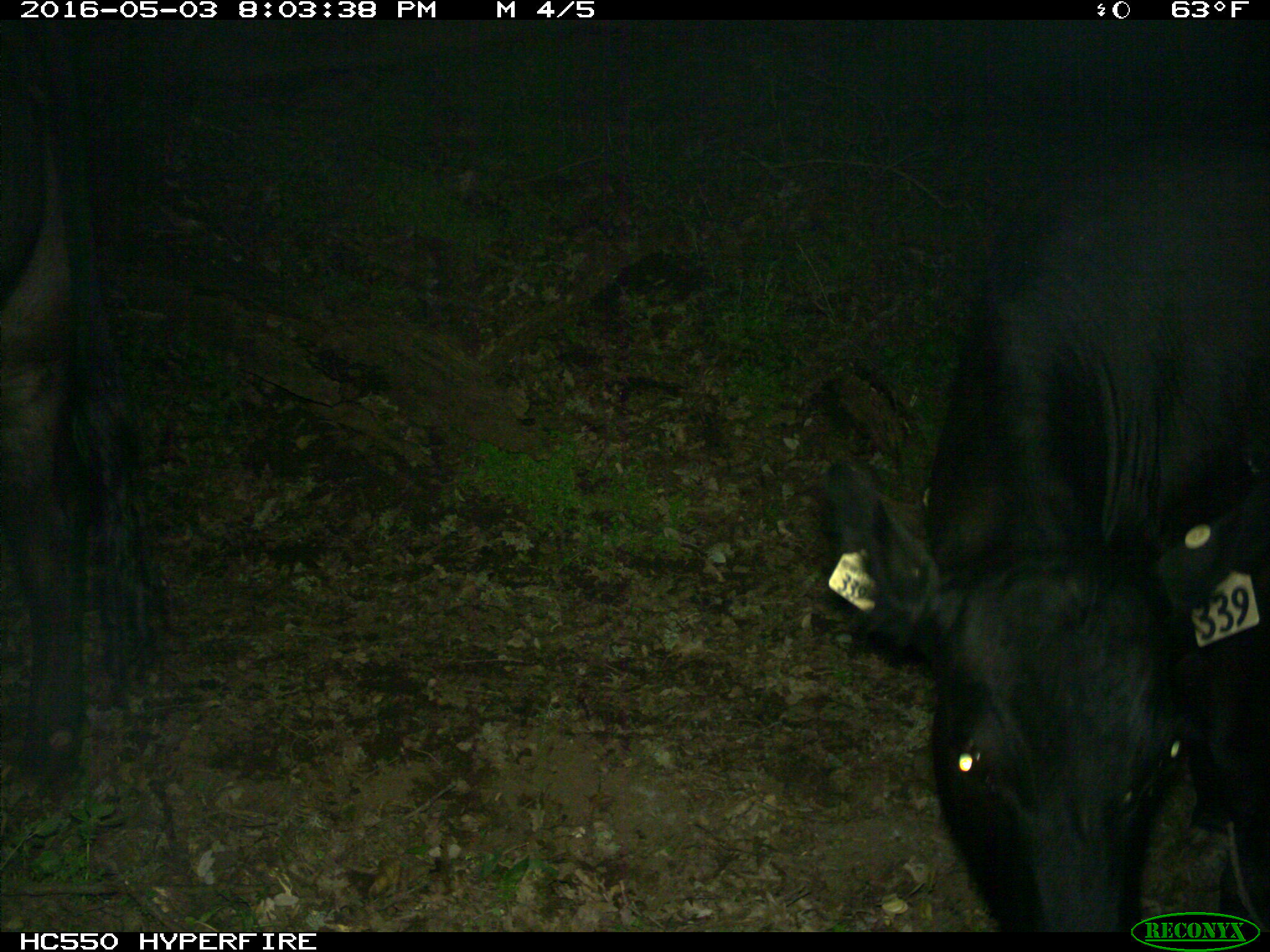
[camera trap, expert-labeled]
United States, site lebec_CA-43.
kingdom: Animalia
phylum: Chordata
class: Mammalia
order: Artiodactyla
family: Bovidae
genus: Bos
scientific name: Bos taurus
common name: domestic cow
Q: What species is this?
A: Bos taurus (domestic cow).